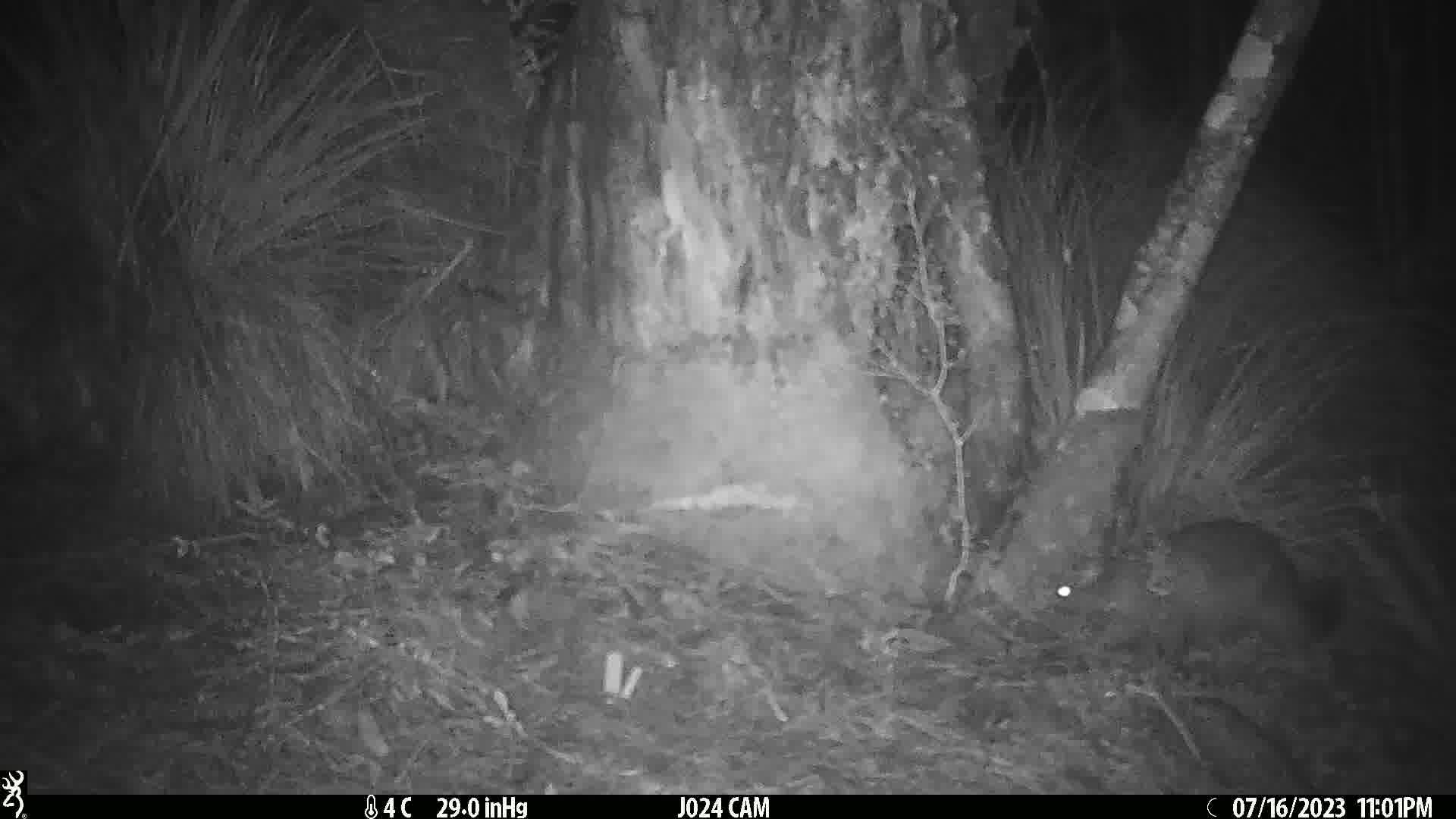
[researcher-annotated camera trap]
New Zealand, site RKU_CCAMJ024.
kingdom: Animalia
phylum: Chordata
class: Mammalia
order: Diprotodontia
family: Phalangeridae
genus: Trichosurus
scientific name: Trichosurus vulpecula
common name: common brushtail possum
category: possum